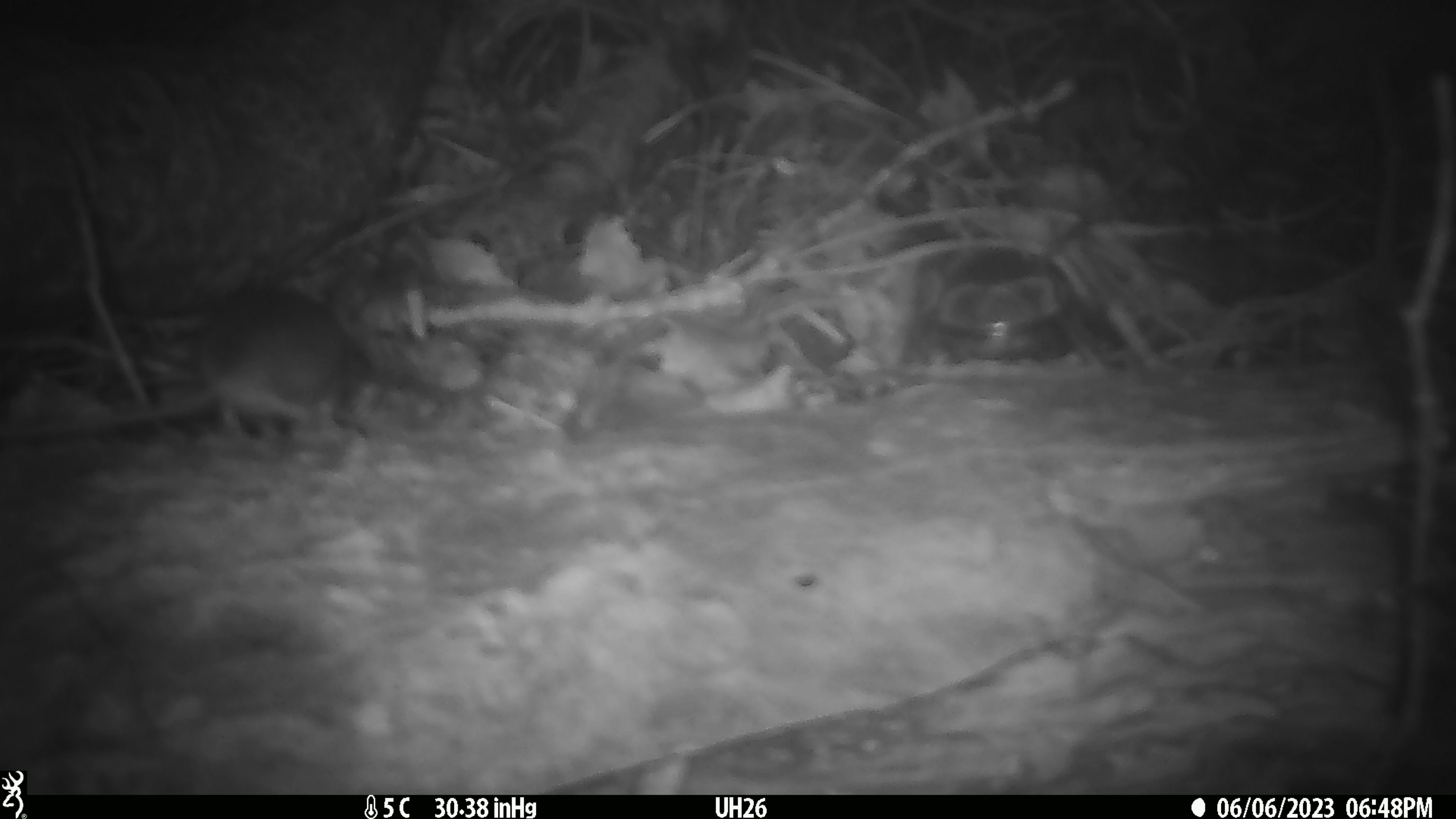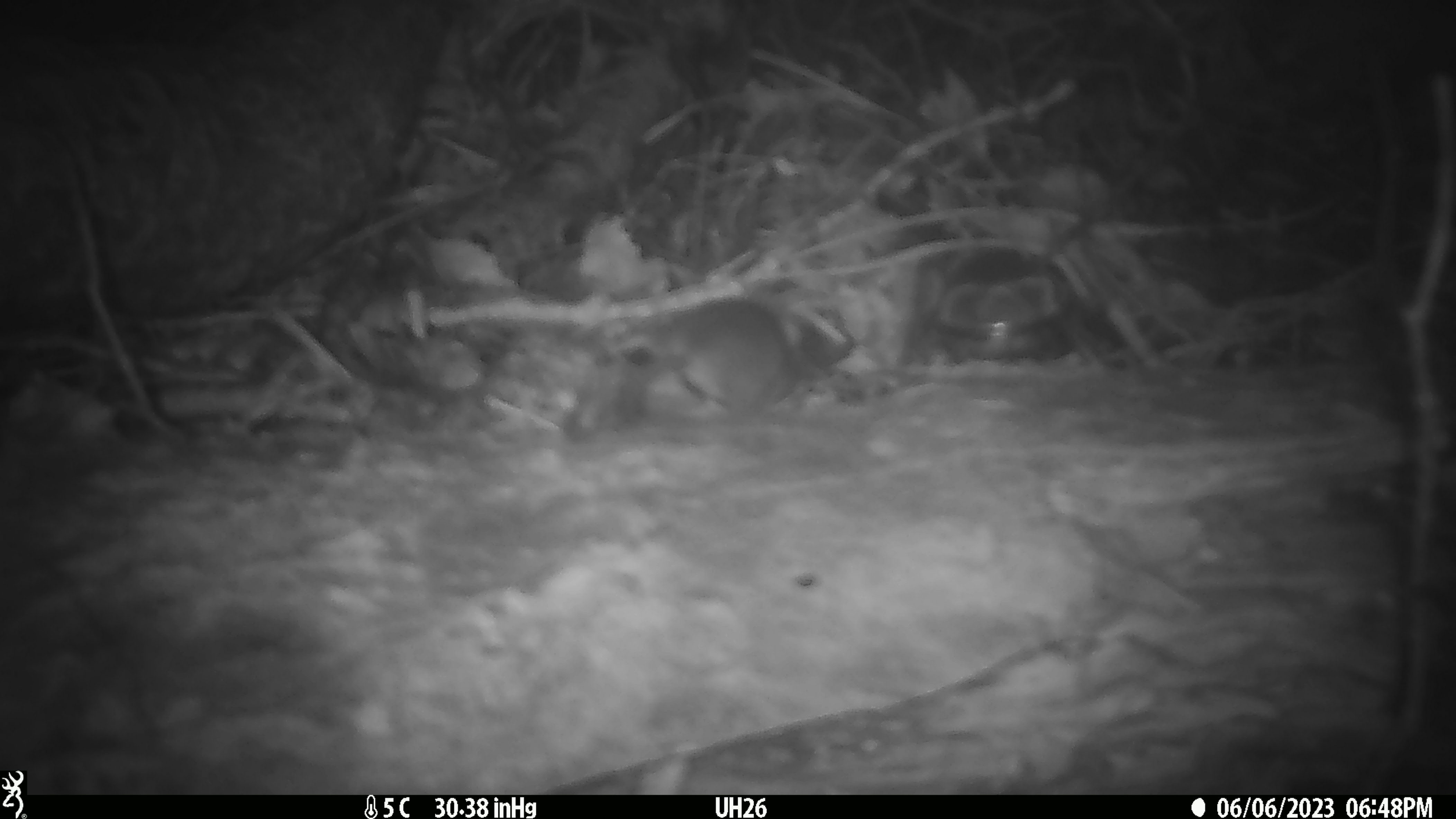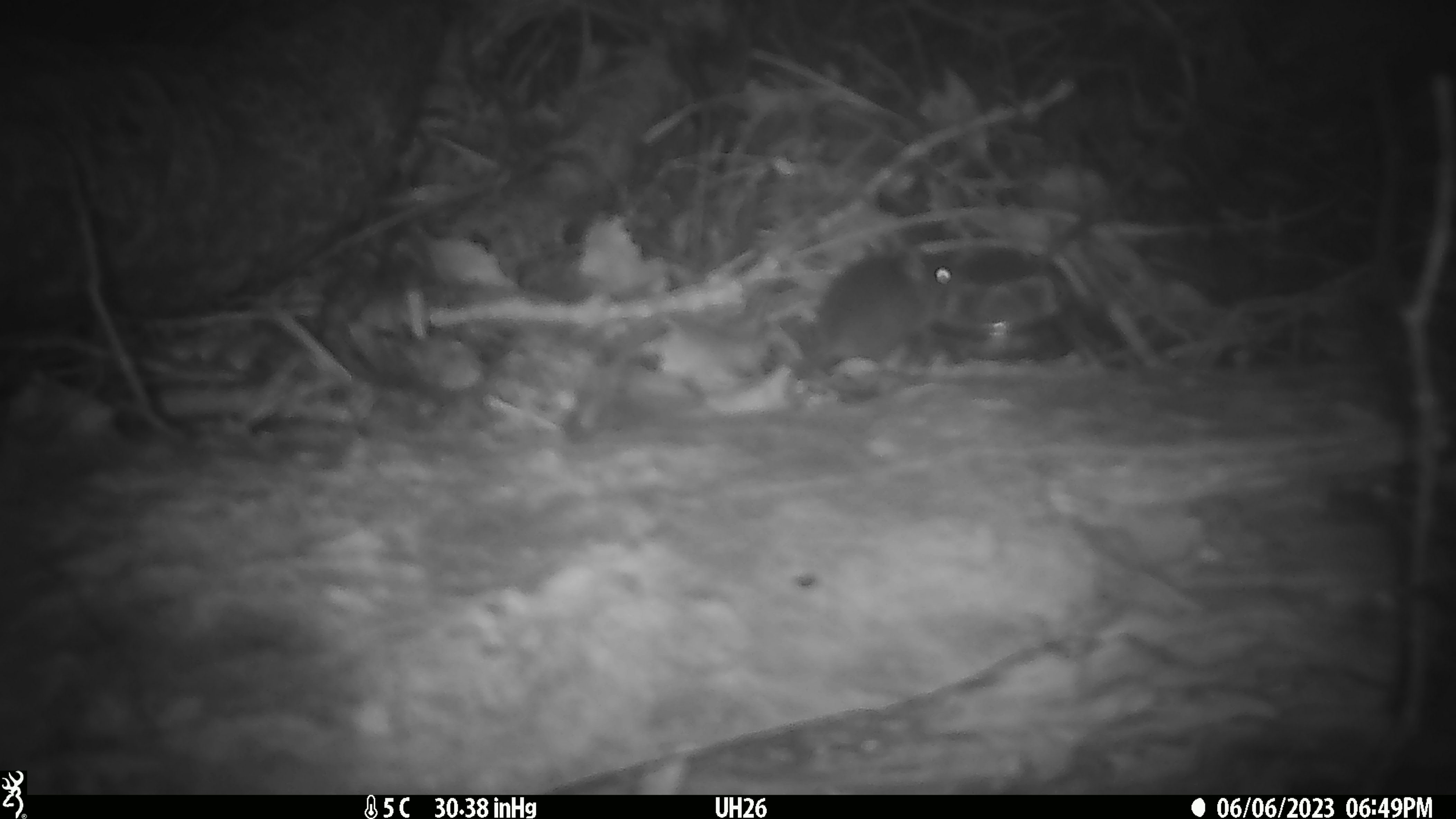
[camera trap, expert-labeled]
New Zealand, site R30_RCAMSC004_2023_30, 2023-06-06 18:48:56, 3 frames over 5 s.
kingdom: Animalia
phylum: Chordata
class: Mammalia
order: Rodentia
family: Muridae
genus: Mus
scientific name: Mus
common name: mouse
Mouse (Mus).